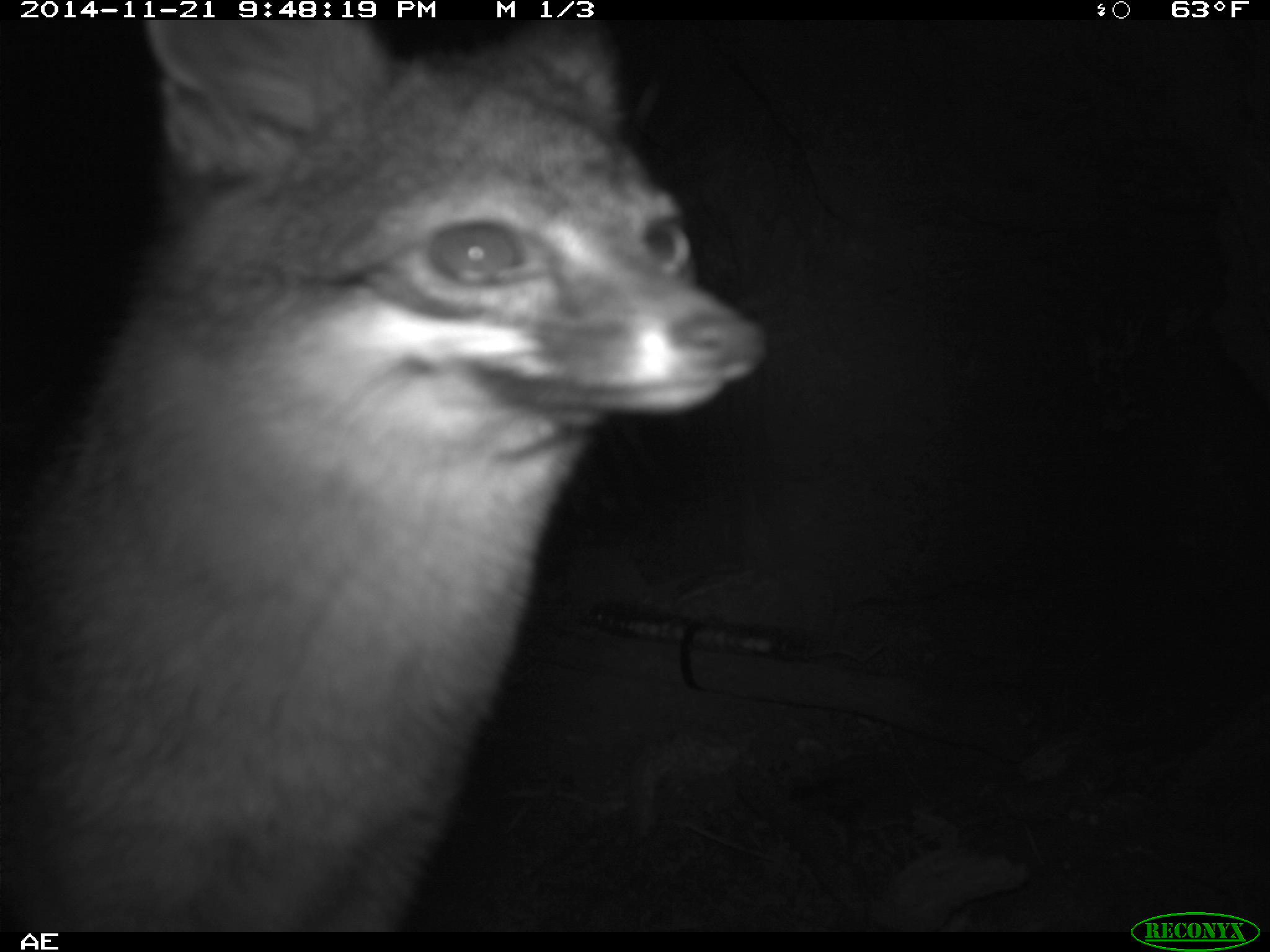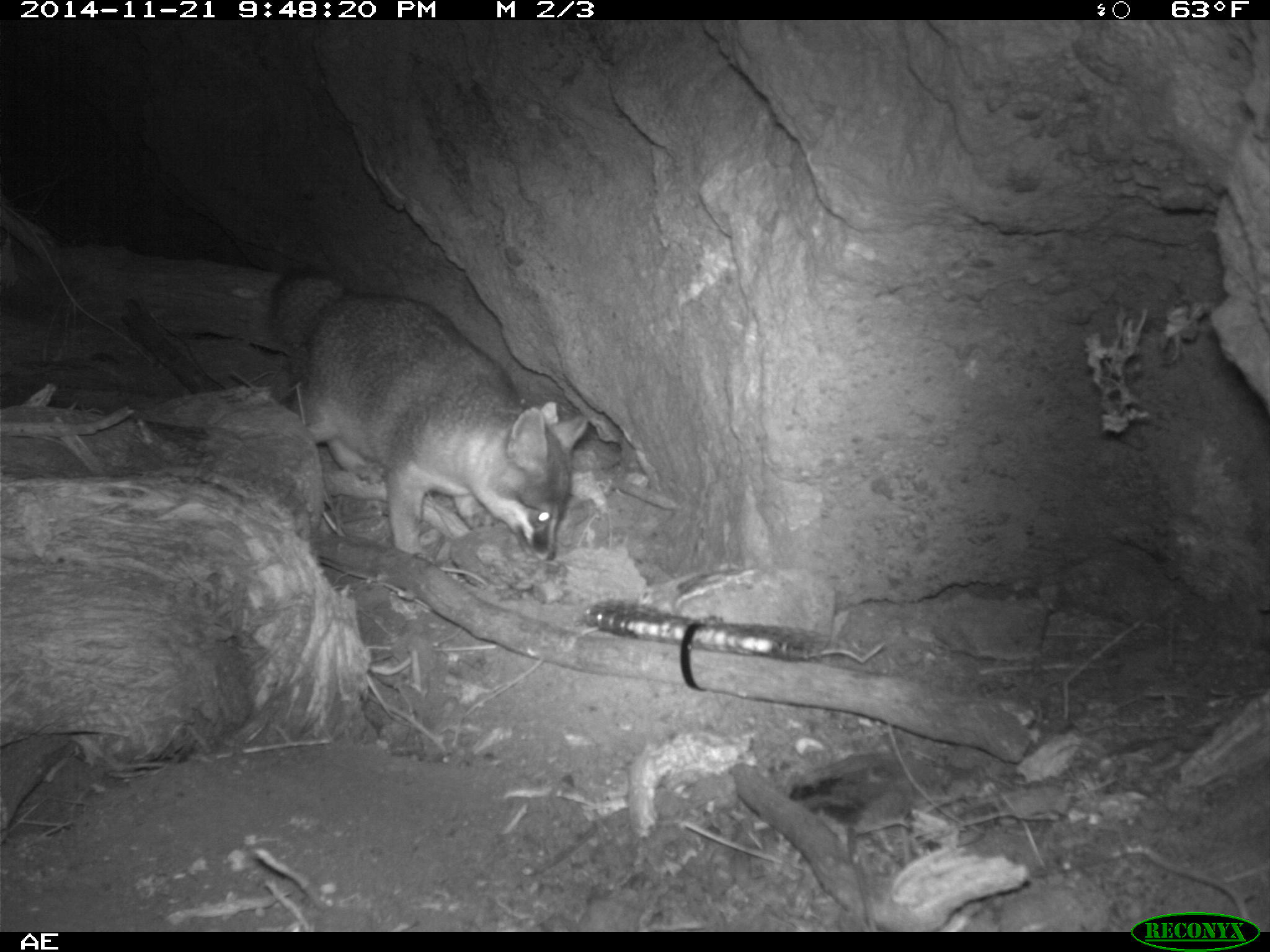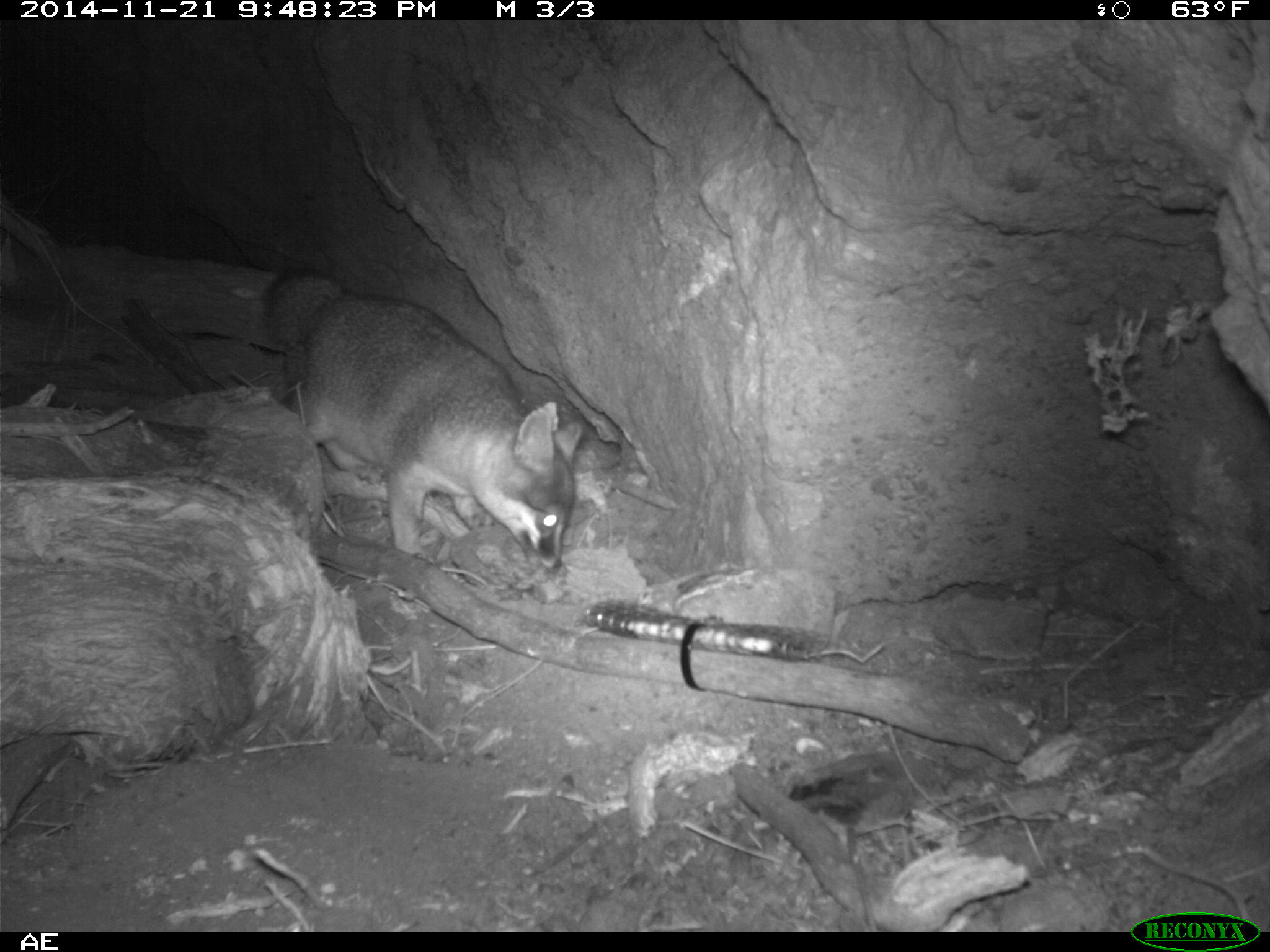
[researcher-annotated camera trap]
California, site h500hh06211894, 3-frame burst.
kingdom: Animalia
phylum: Chordata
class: Mammalia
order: Carnivora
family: Canidae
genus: Urocyon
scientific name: Urocyon littoralis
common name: island fox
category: fox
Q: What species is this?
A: Fox (island fox) (Urocyon littoralis).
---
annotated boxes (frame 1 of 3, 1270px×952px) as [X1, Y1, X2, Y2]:
fox: [0, 19, 768, 933]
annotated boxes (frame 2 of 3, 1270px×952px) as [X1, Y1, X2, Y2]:
fox: [267, 268, 585, 562]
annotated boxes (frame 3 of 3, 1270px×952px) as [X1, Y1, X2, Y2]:
fox: [262, 262, 584, 575]